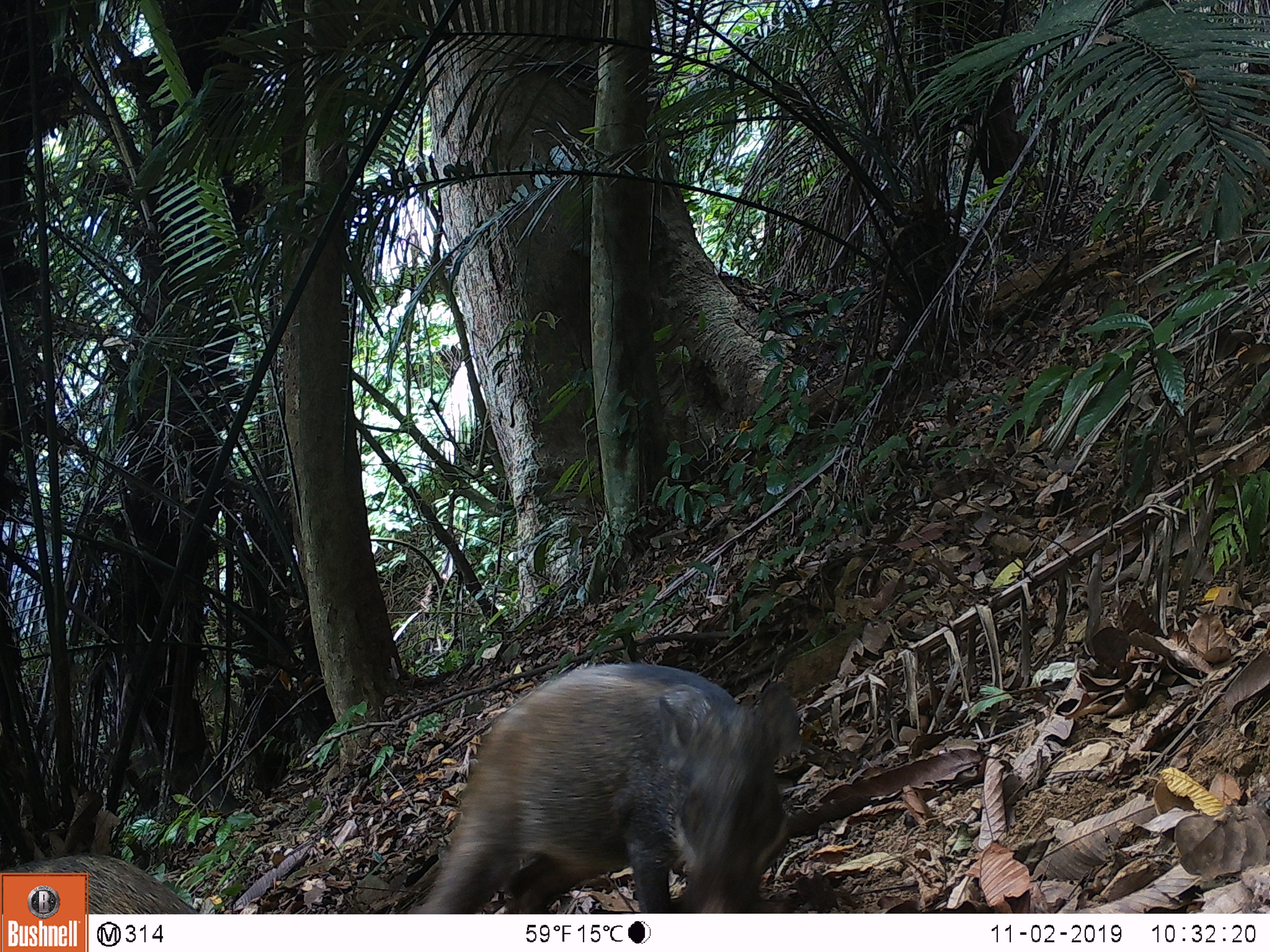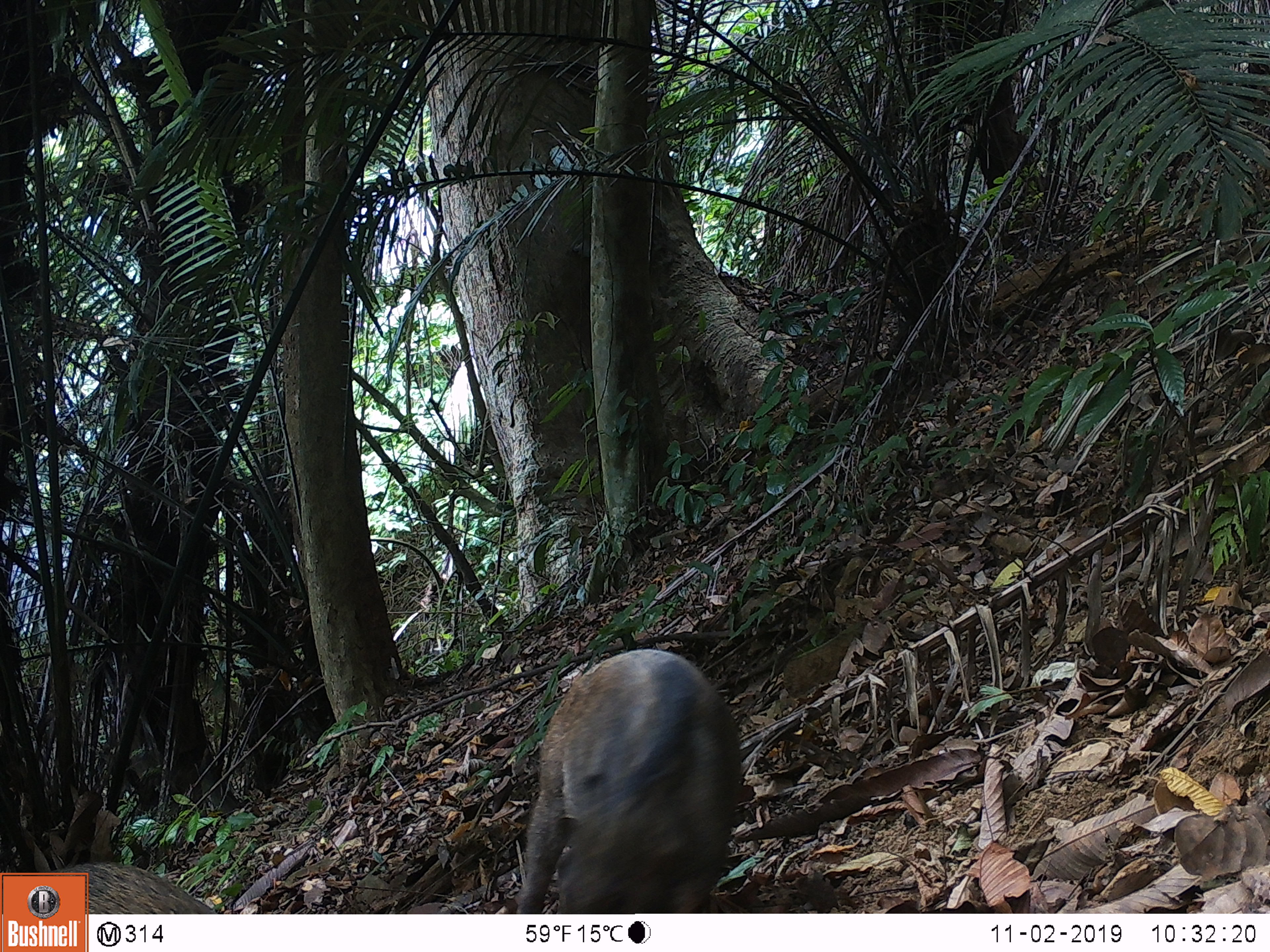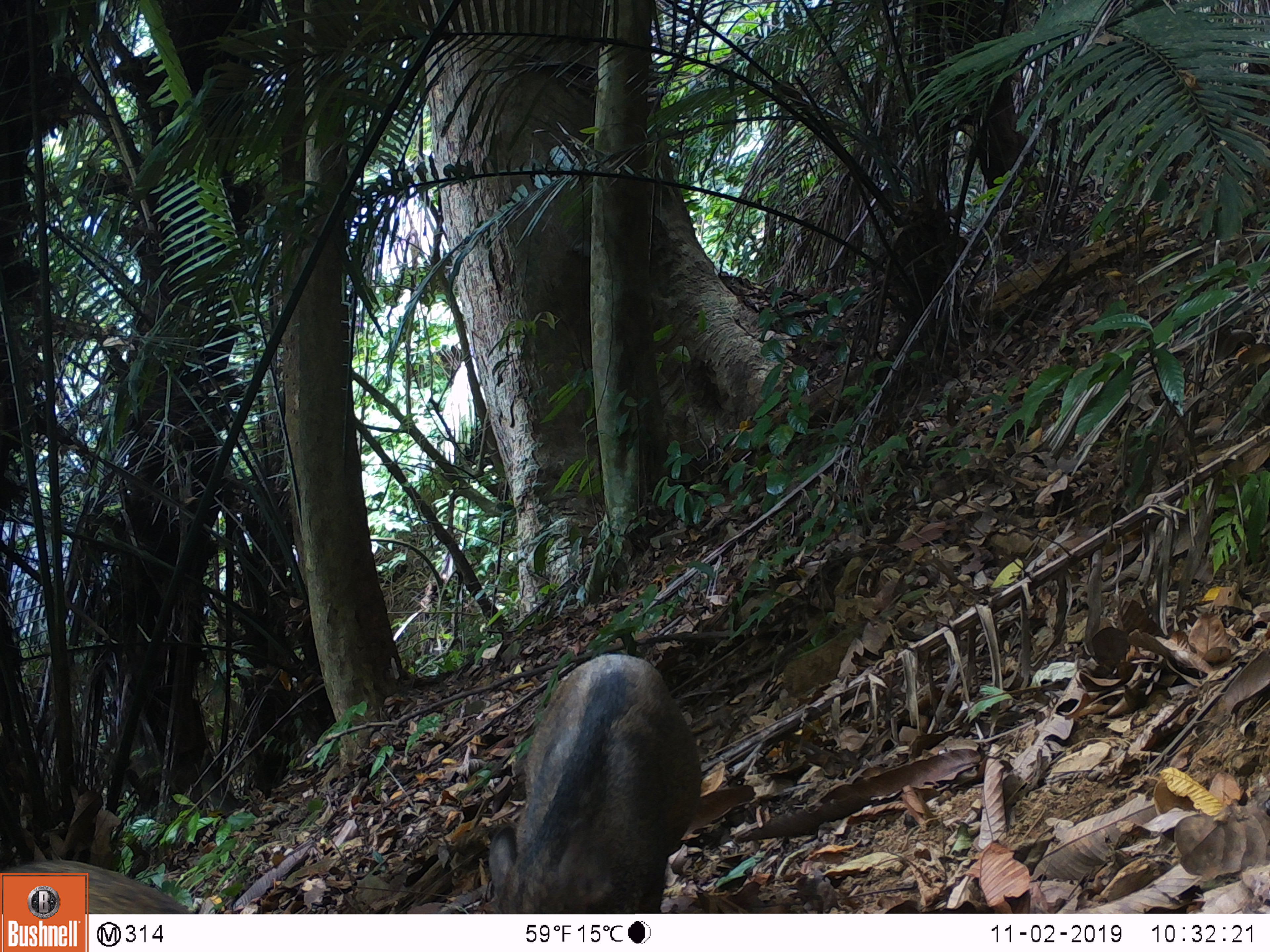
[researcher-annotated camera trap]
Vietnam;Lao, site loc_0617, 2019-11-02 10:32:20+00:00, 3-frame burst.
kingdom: Animalia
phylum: Chordata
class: Mammalia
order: Artiodactyla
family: Suidae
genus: Sus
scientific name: Sus scrofa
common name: eurasian wild pig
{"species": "eurasian wild pig (Sus scrofa)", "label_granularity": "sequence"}